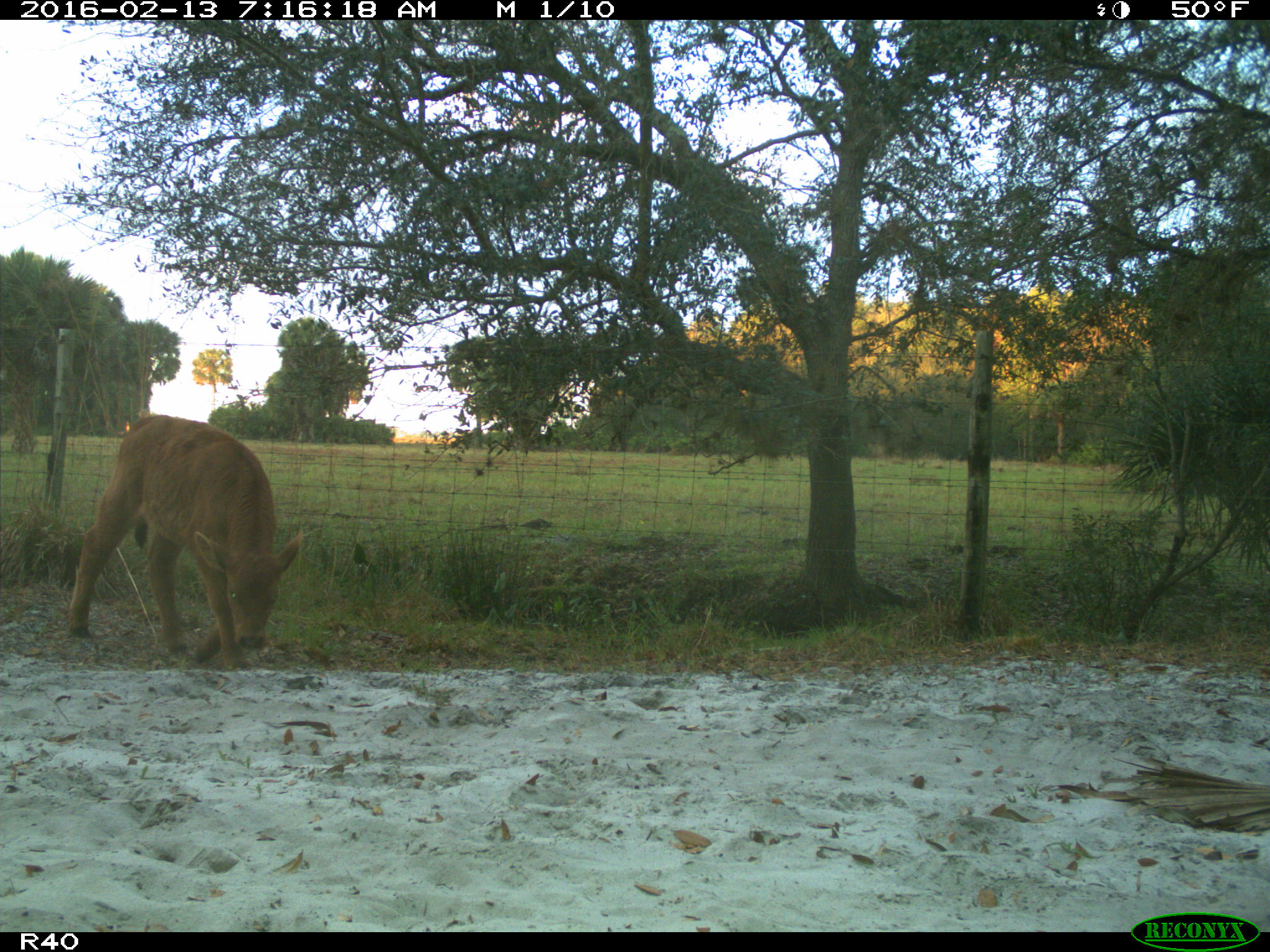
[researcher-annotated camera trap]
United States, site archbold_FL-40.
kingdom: Animalia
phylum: Chordata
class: Mammalia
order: Artiodactyla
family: Bovidae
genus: Bos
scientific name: Bos taurus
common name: domestic cow